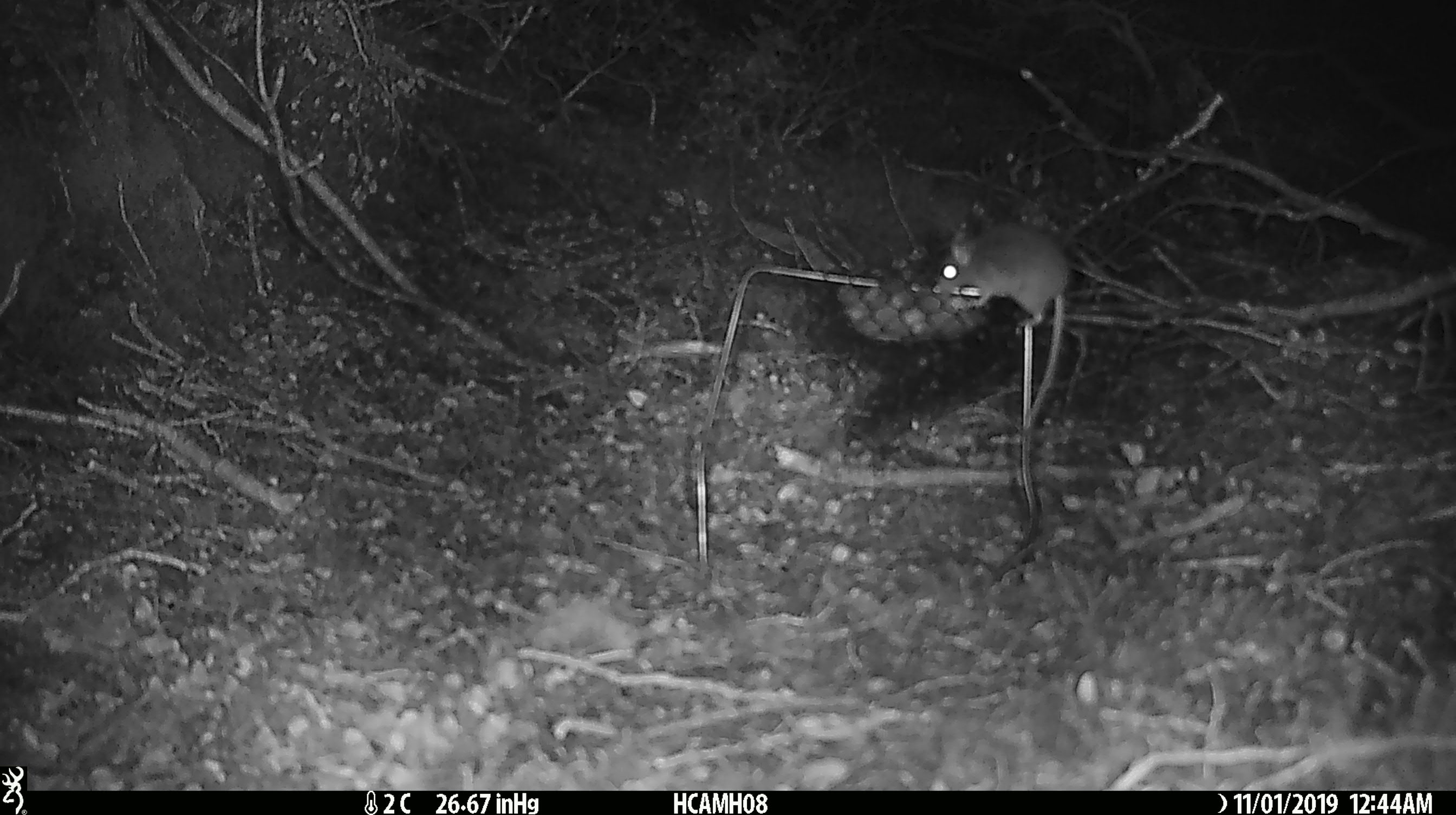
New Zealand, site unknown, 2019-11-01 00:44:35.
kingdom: Animalia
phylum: Chordata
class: Mammalia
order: Rodentia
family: Muridae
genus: Mus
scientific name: Mus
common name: mouse